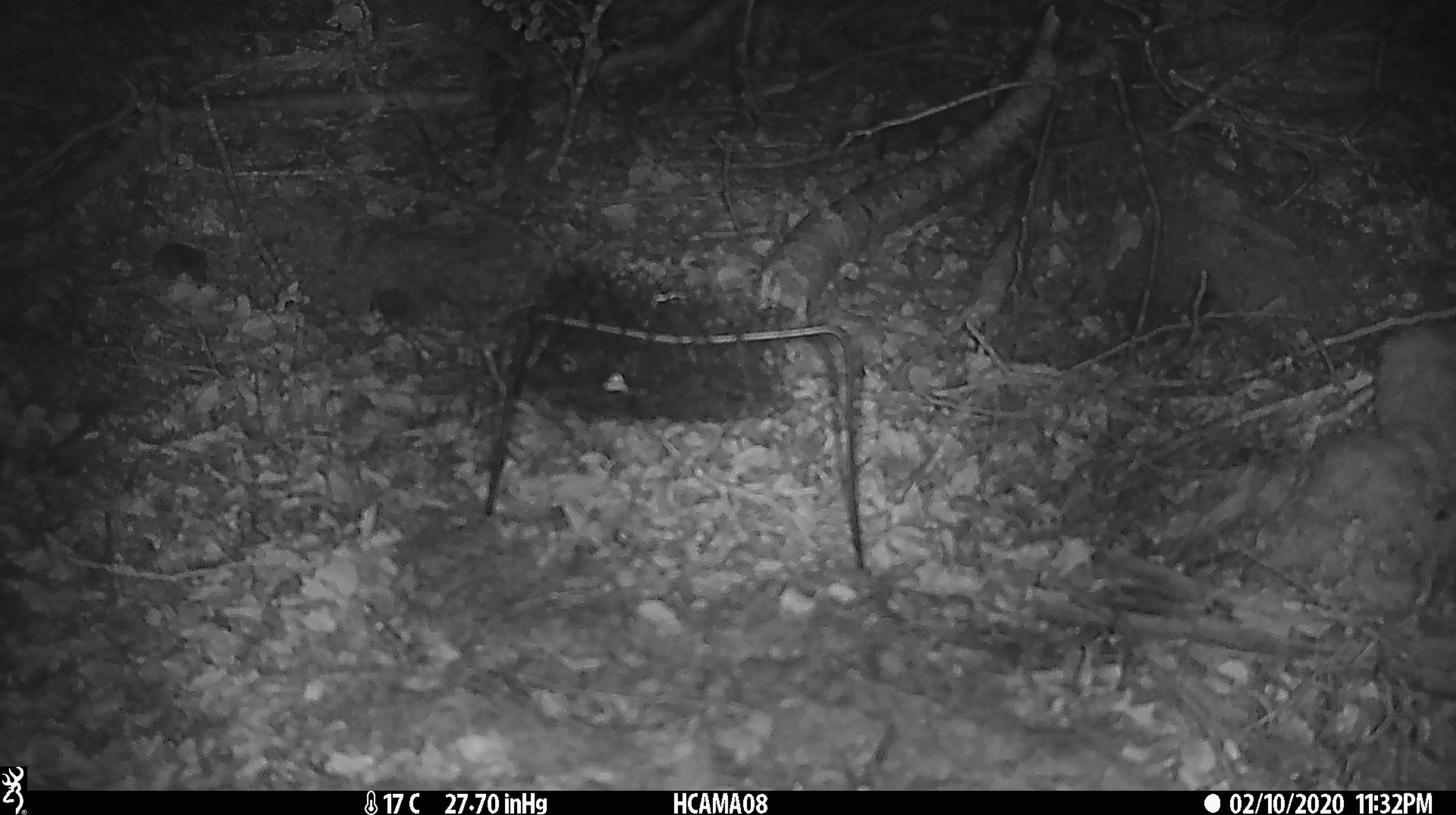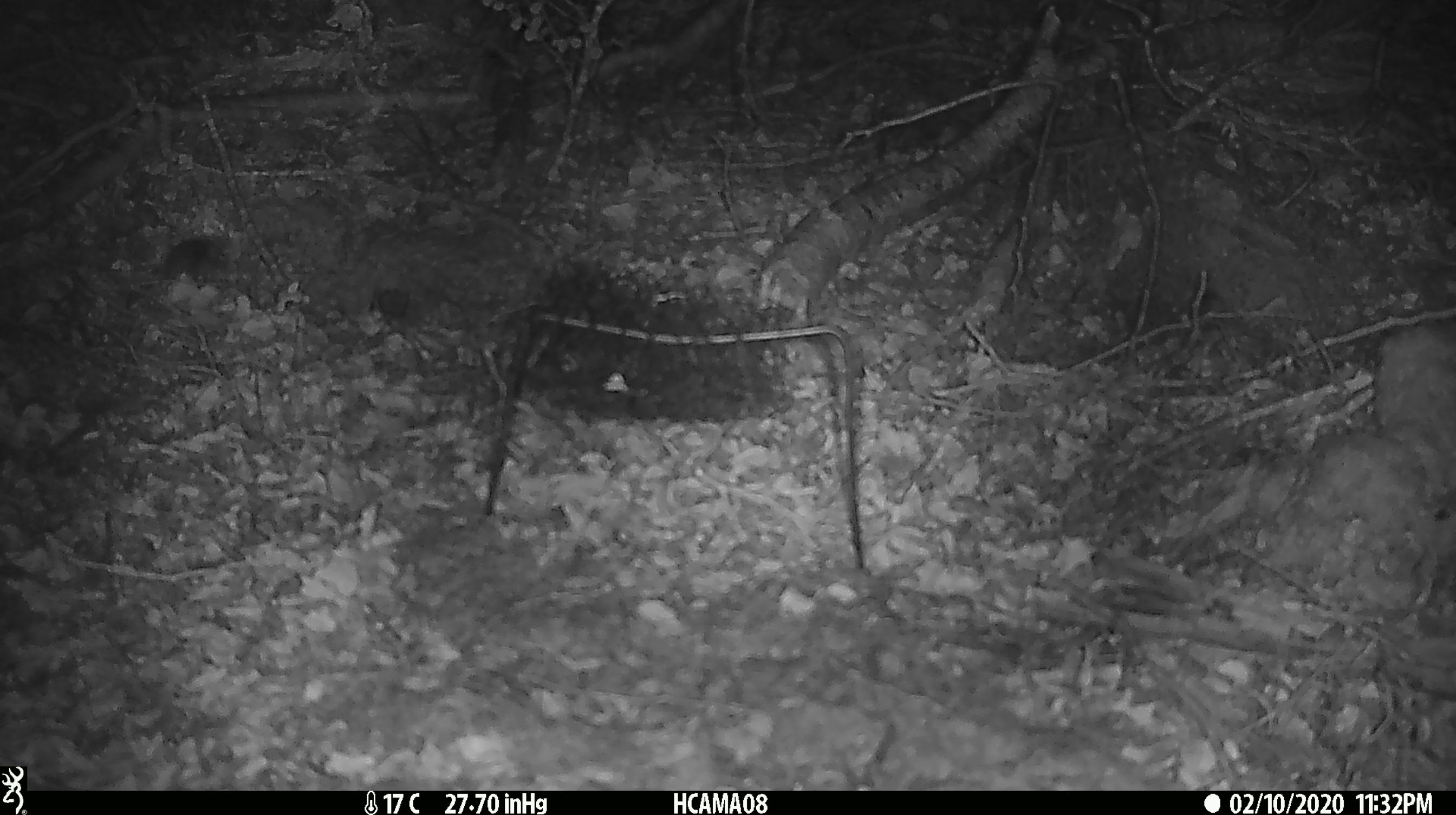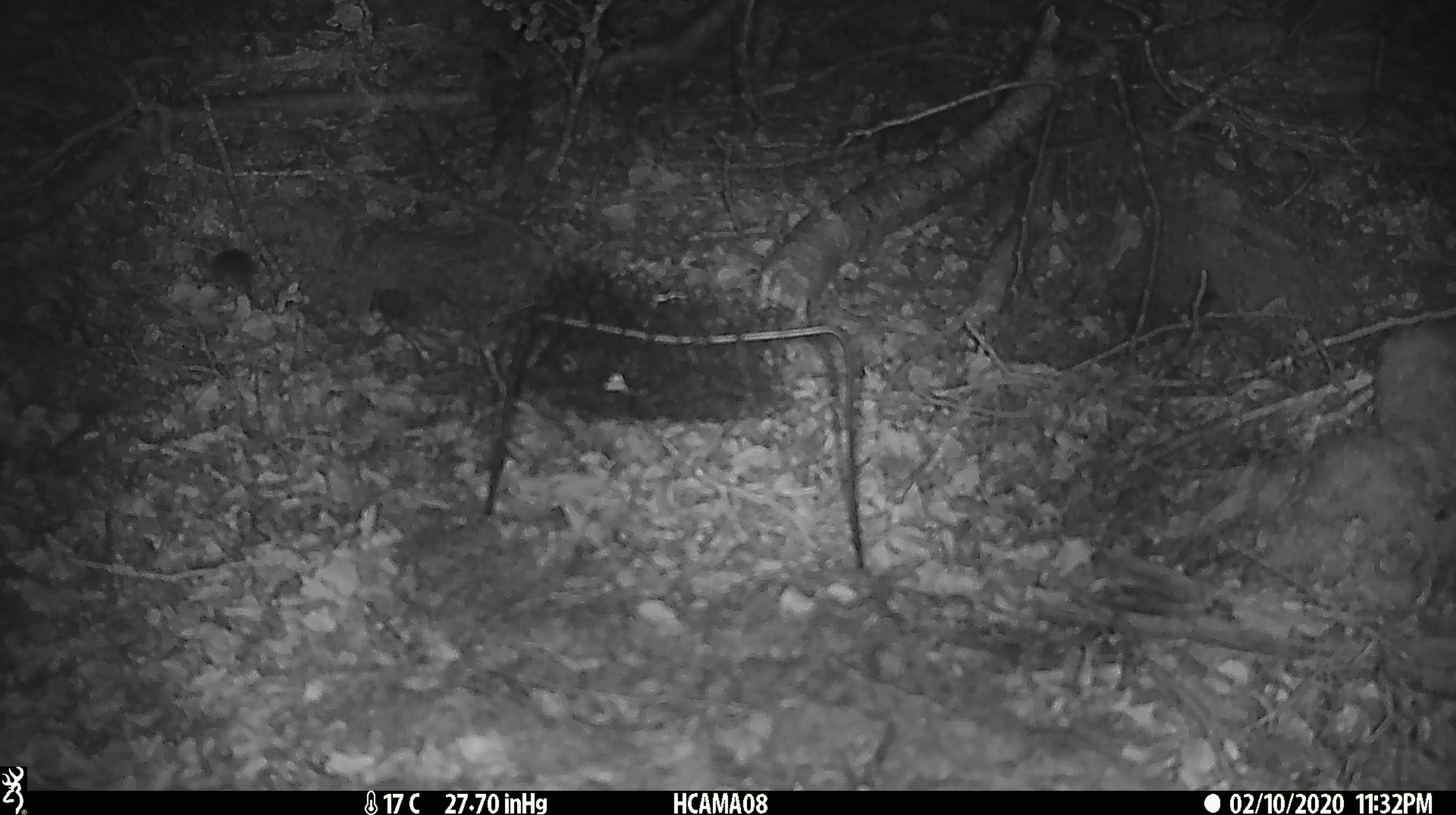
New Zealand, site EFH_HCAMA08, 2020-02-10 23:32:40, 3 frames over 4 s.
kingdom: Animalia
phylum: Chordata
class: Mammalia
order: Rodentia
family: Muridae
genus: Mus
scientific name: Mus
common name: mouse